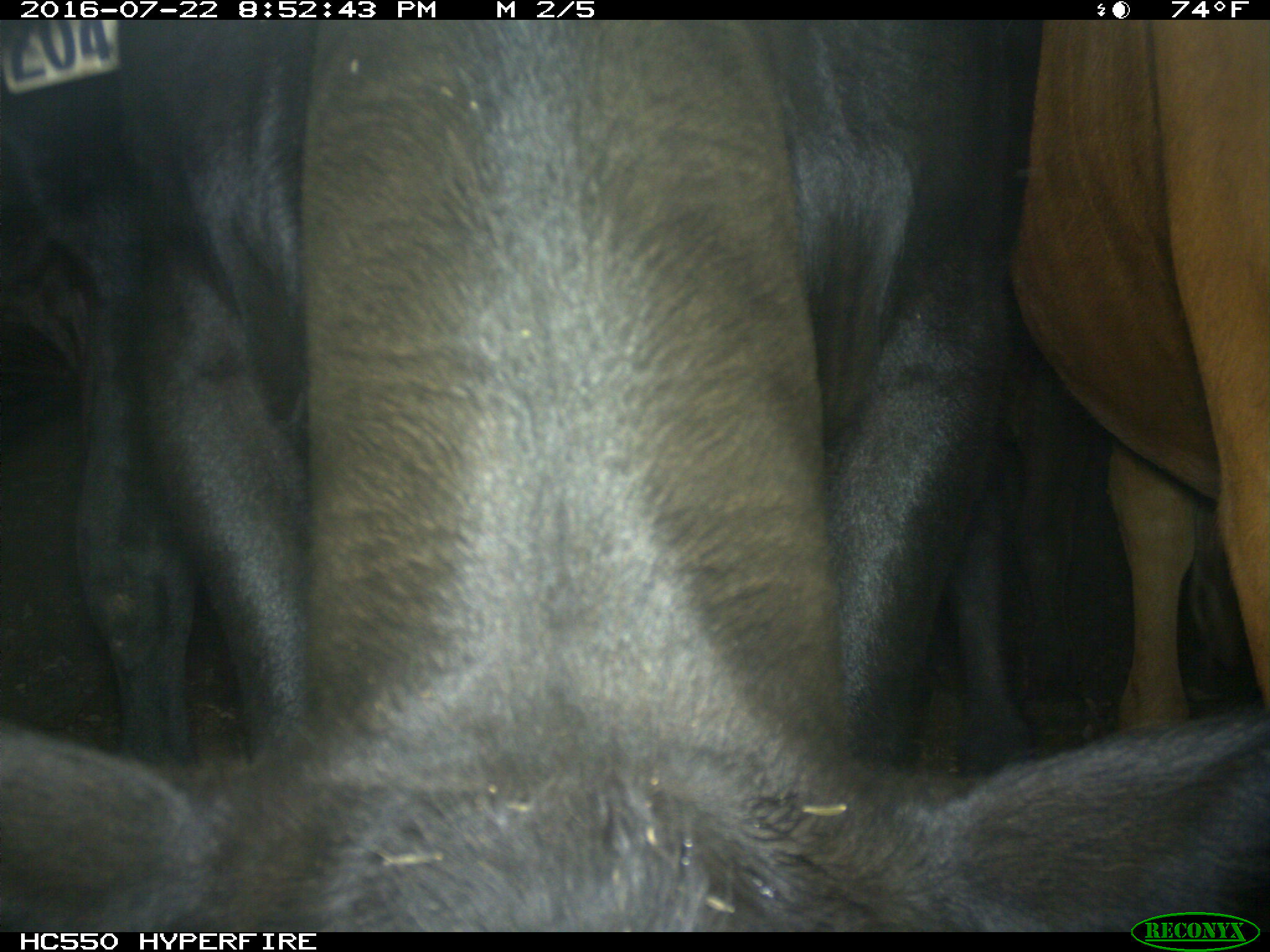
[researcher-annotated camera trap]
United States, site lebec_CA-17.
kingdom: Animalia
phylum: Chordata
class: Mammalia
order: Artiodactyla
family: Bovidae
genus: Bos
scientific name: Bos taurus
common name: domestic cow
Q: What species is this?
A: Bos taurus (domestic cow).